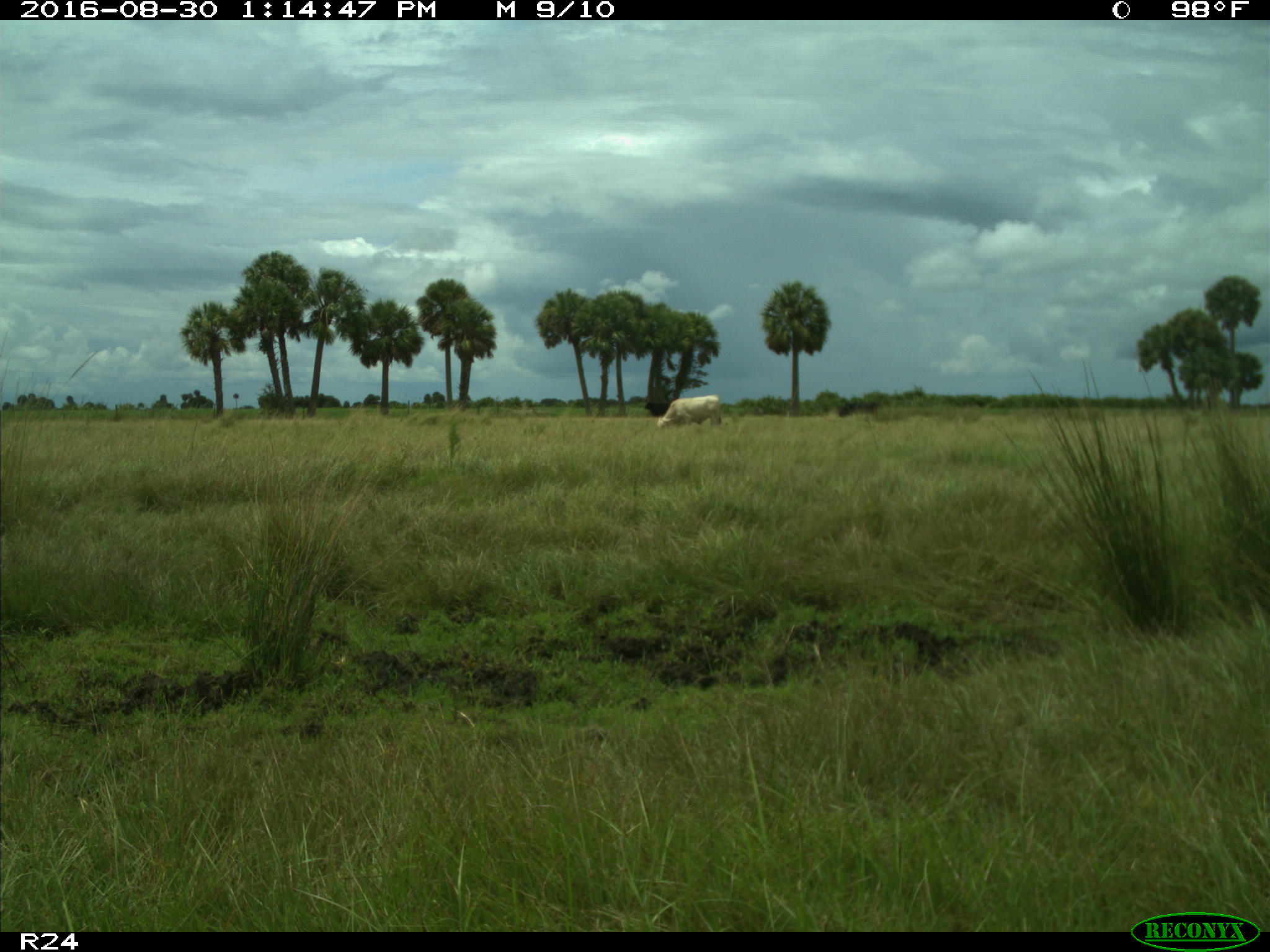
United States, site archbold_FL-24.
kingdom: Animalia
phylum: Chordata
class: Mammalia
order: Artiodactyla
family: Bovidae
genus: Bos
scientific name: Bos taurus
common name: domestic cow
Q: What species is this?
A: Bos taurus (domestic cow).